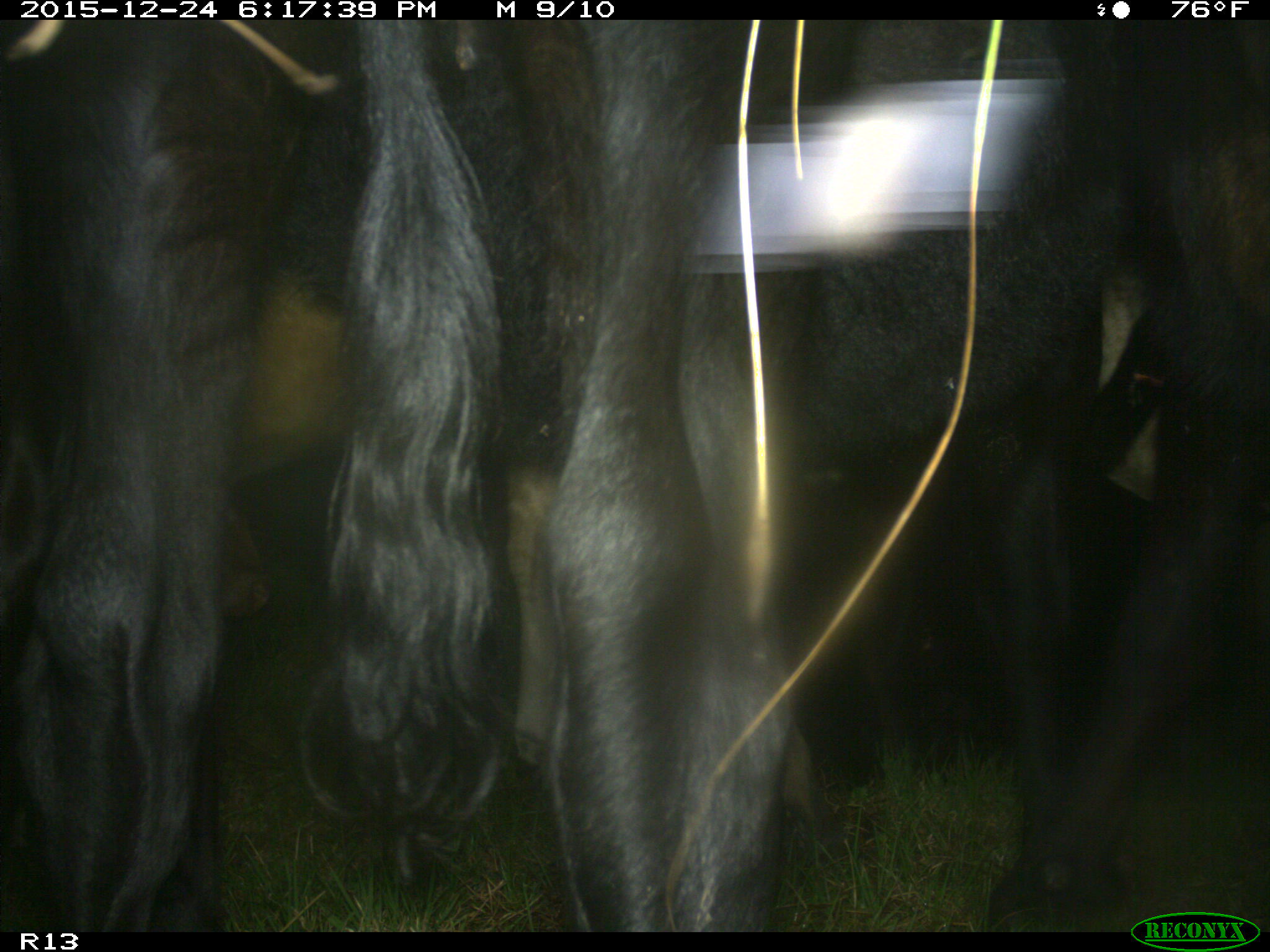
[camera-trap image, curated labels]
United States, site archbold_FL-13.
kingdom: Animalia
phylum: Chordata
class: Mammalia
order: Artiodactyla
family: Bovidae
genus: Bos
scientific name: Bos taurus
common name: domestic cow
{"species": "Bos taurus (domestic cow)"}